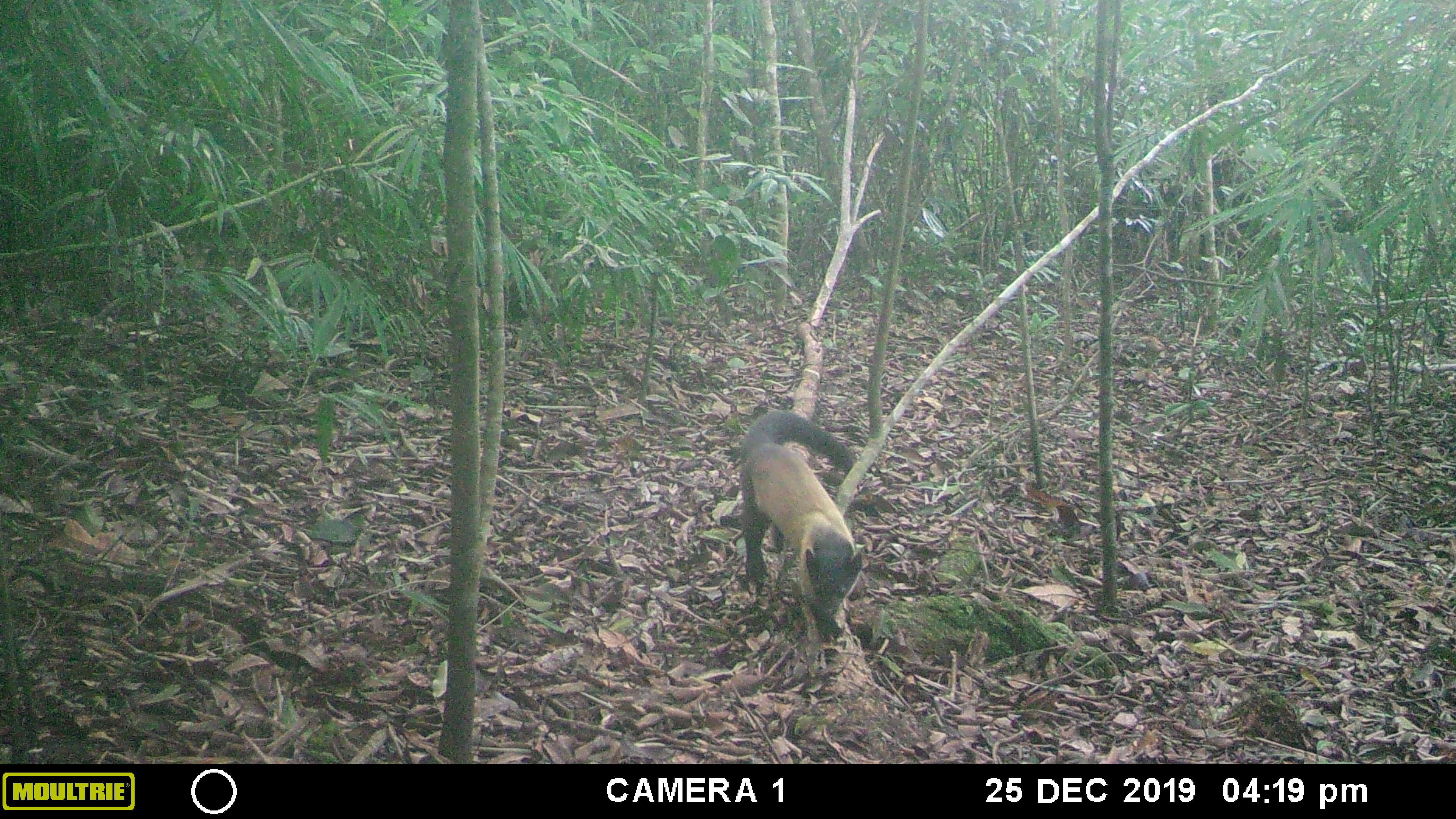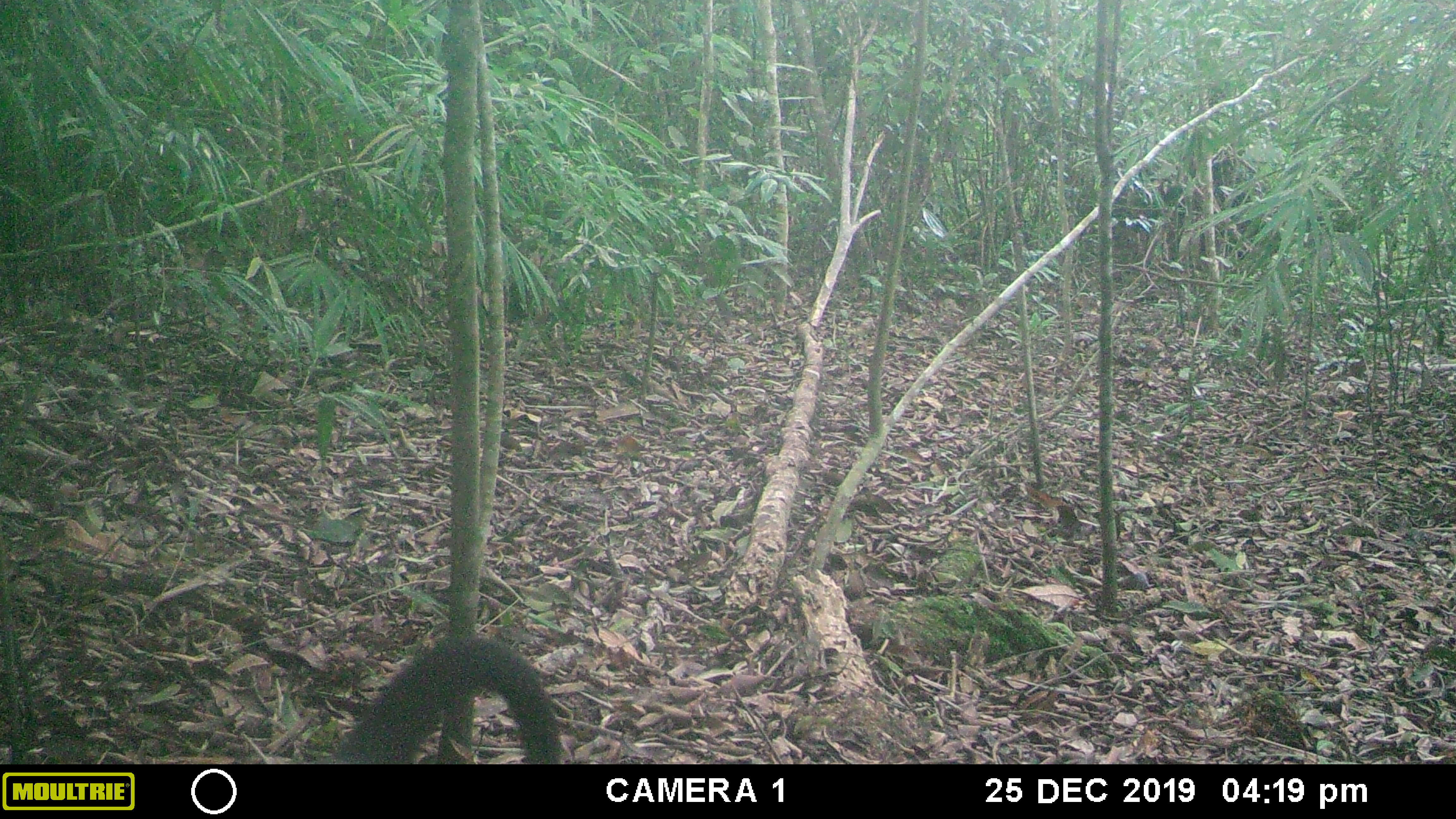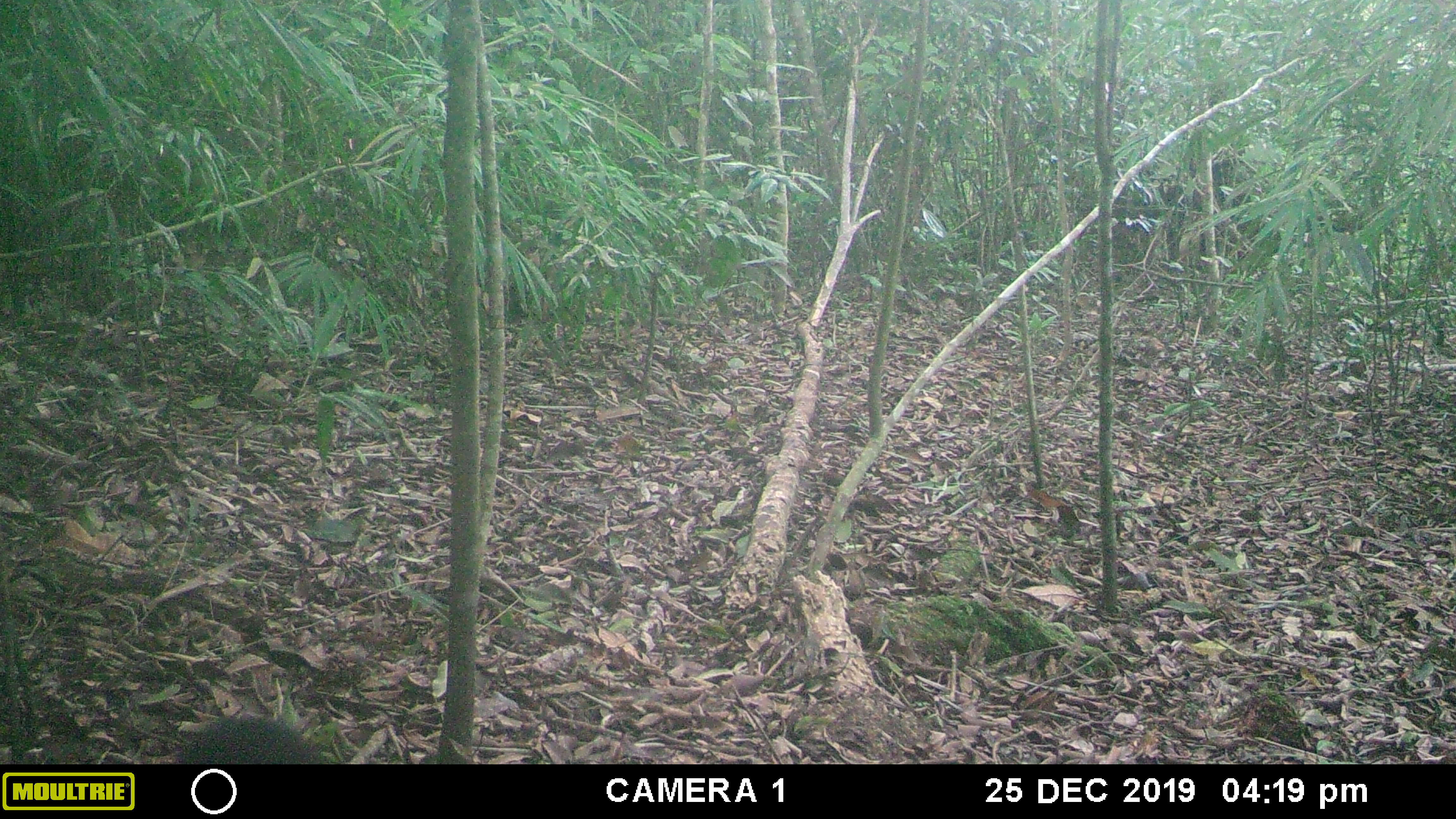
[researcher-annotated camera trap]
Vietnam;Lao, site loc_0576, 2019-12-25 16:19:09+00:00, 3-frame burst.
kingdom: Animalia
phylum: Chordata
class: Mammalia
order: Carnivora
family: Mustelidae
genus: Martes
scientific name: Martes flavigula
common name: yellow-throated marten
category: yellow throated marten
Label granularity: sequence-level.